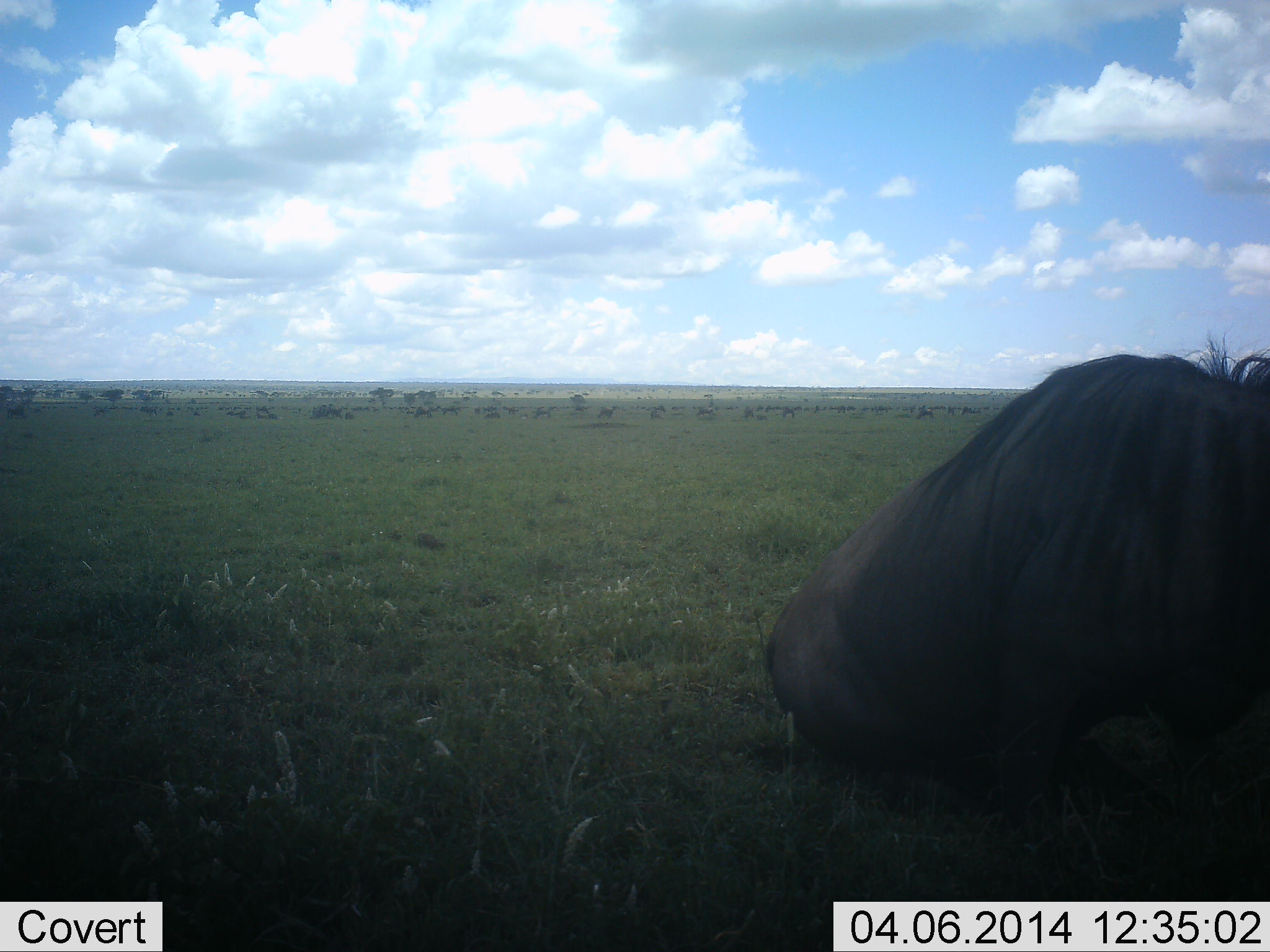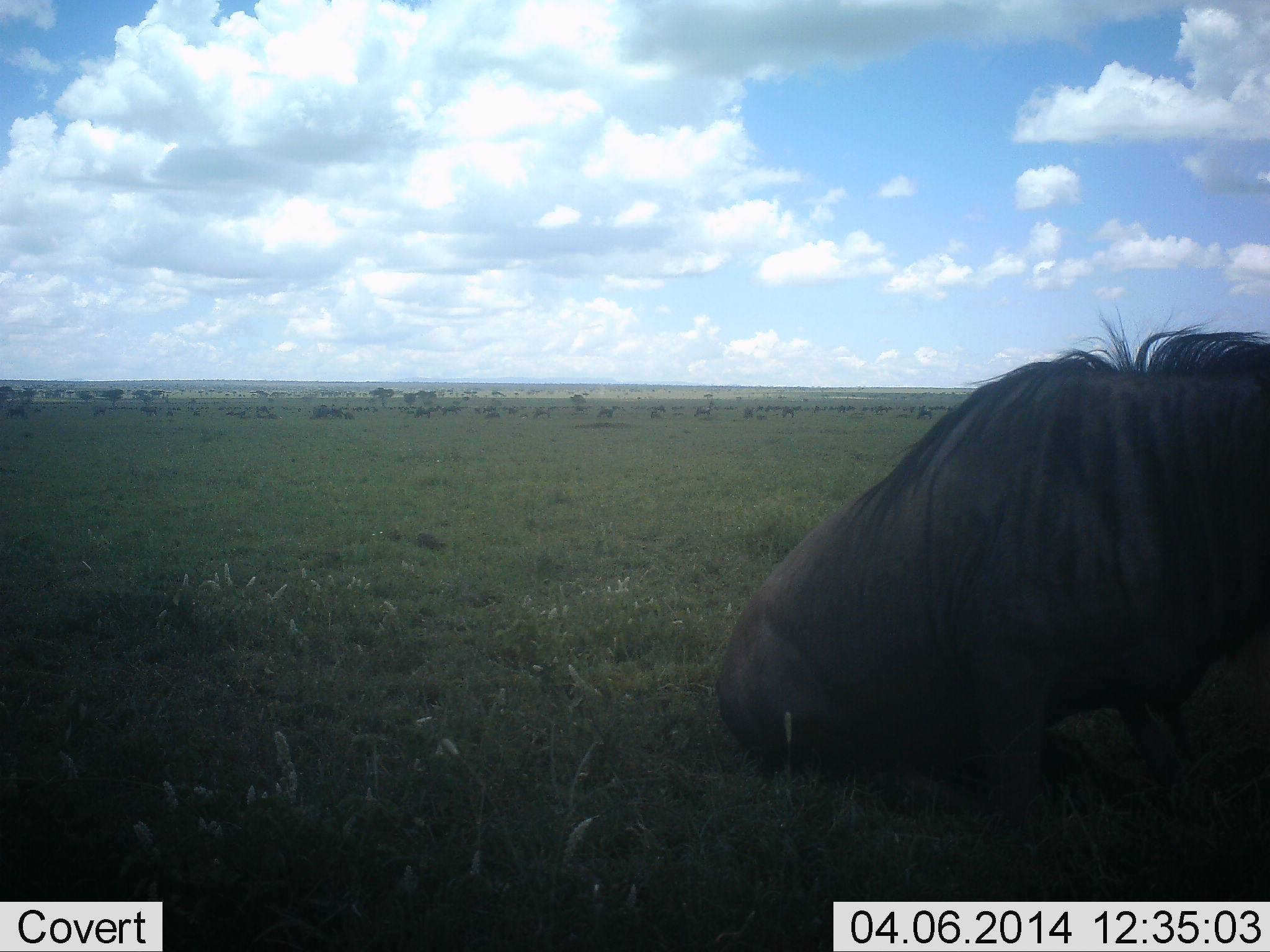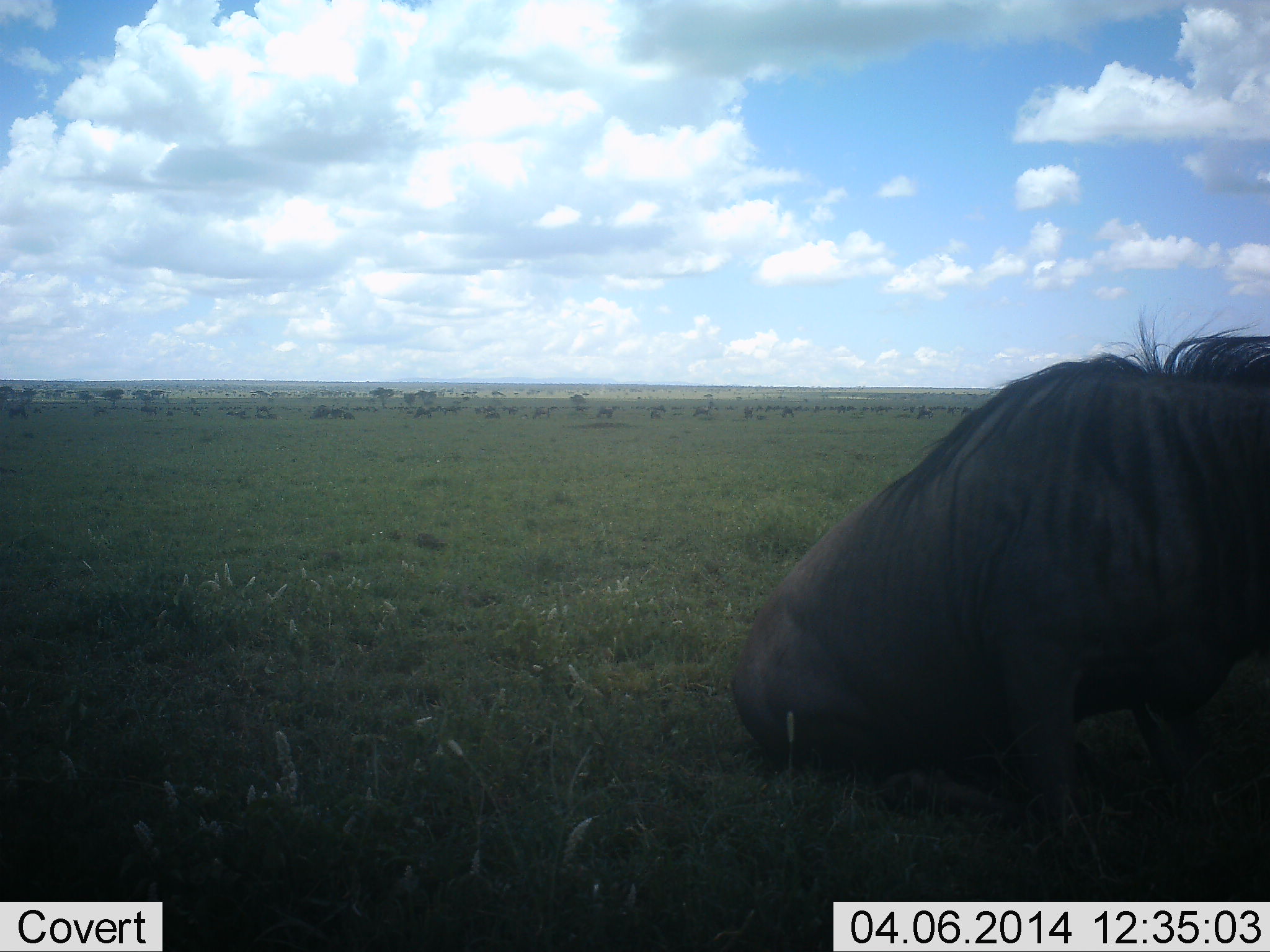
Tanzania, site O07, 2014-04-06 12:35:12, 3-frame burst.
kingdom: Animalia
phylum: Chordata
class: Mammalia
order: Artiodactyla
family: Bovidae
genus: Connochaetes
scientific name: Connochaetes taurinus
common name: blue wildebeest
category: wildebeest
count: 1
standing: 20%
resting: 97%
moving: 13%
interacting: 10%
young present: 3%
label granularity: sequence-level